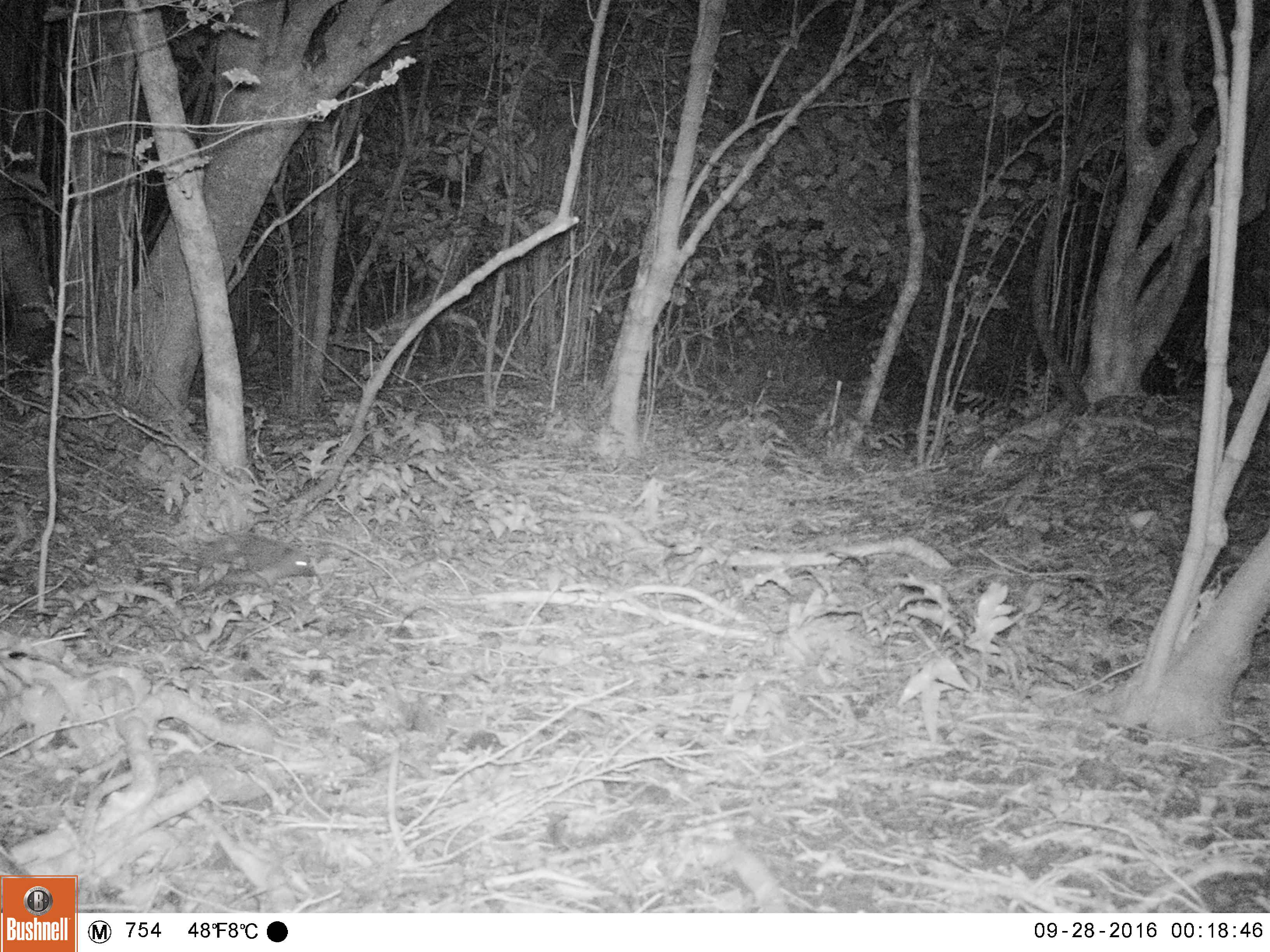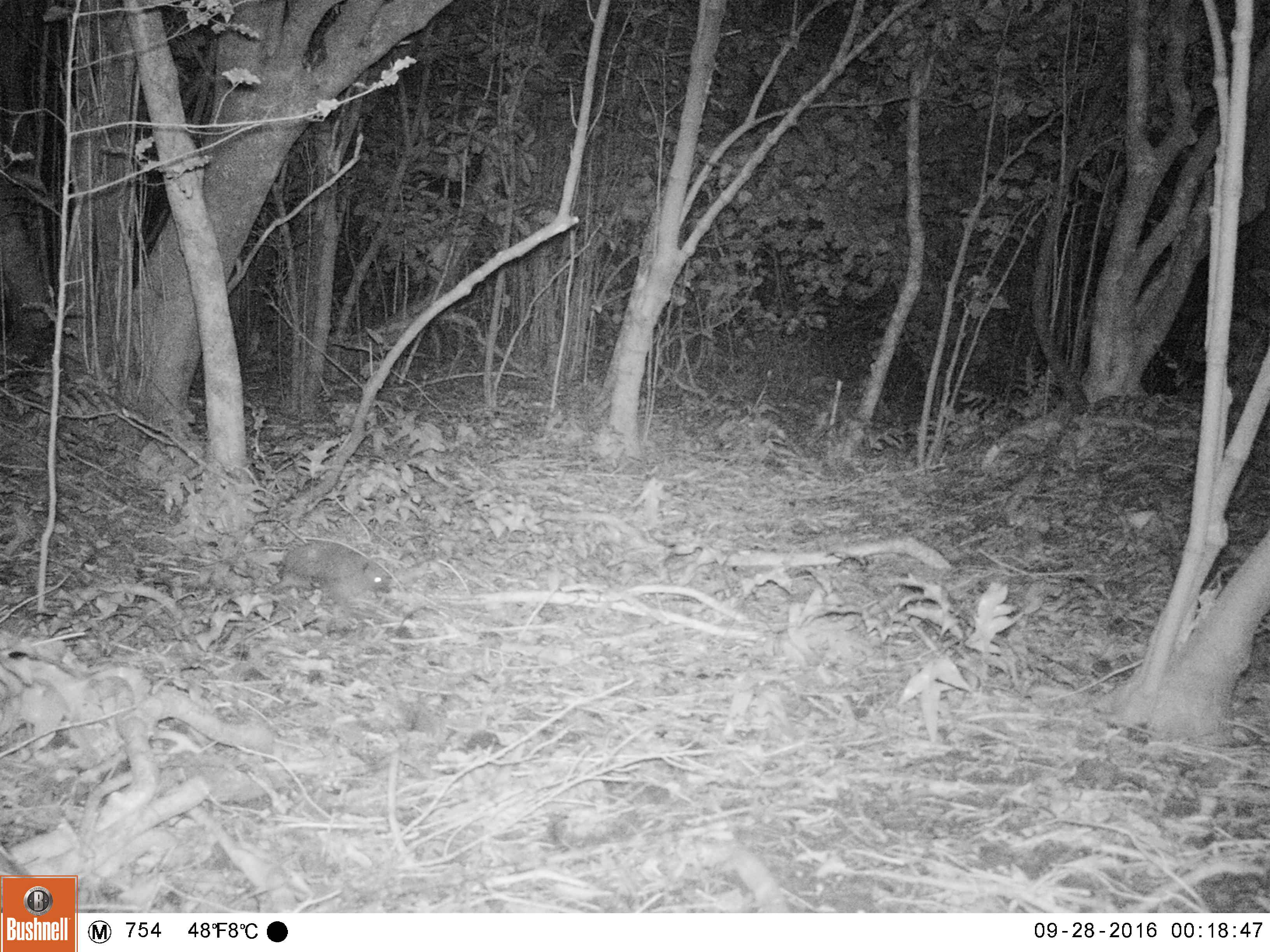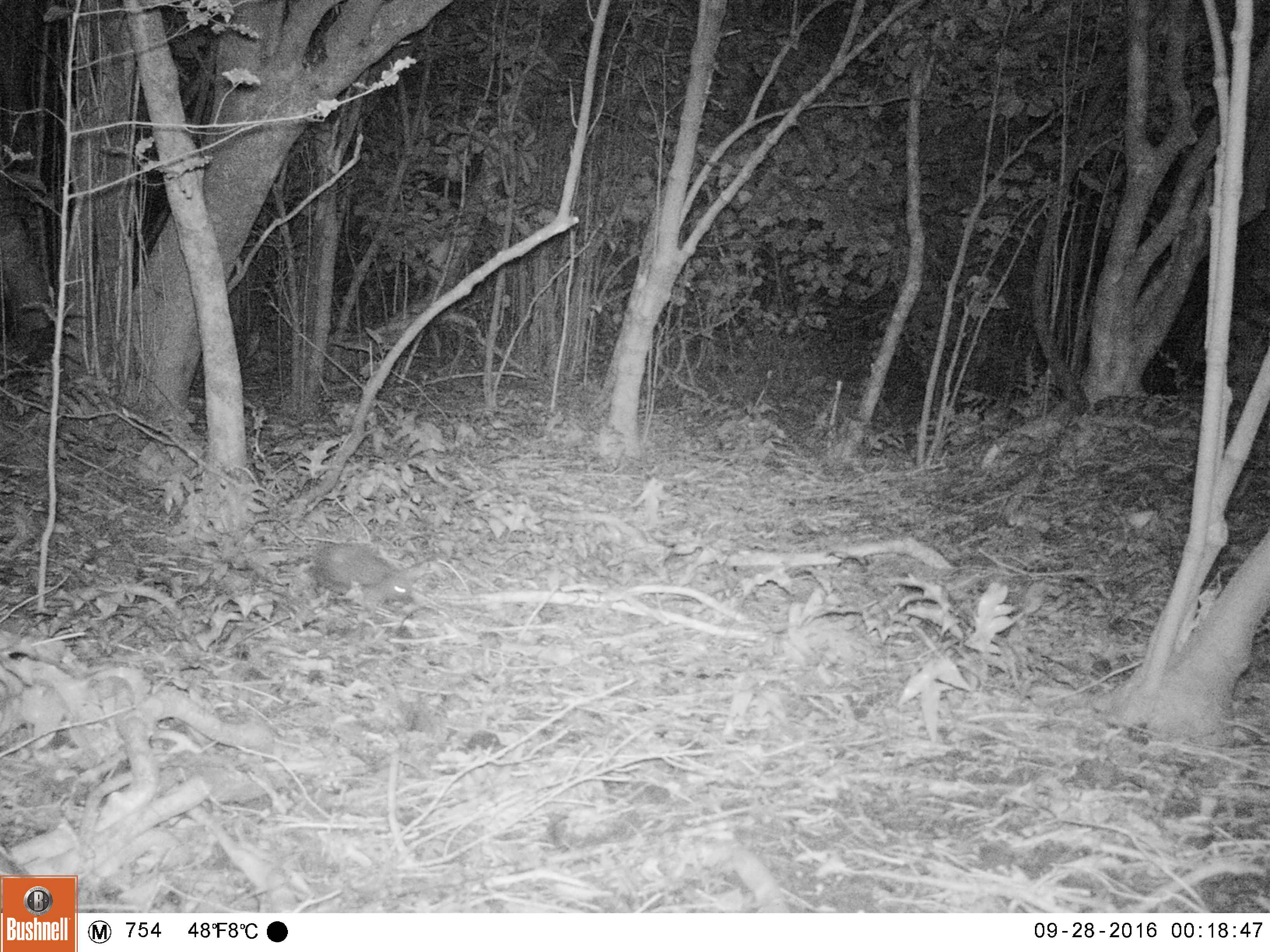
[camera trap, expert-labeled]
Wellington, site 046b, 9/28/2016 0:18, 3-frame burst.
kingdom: Animalia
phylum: Chordata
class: Mammalia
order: Eulipotyphla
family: Erinaceidae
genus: Erinaceus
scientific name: Erinaceus europaeus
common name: hedgehog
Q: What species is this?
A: Hedgehog (Erinaceus europaeus).